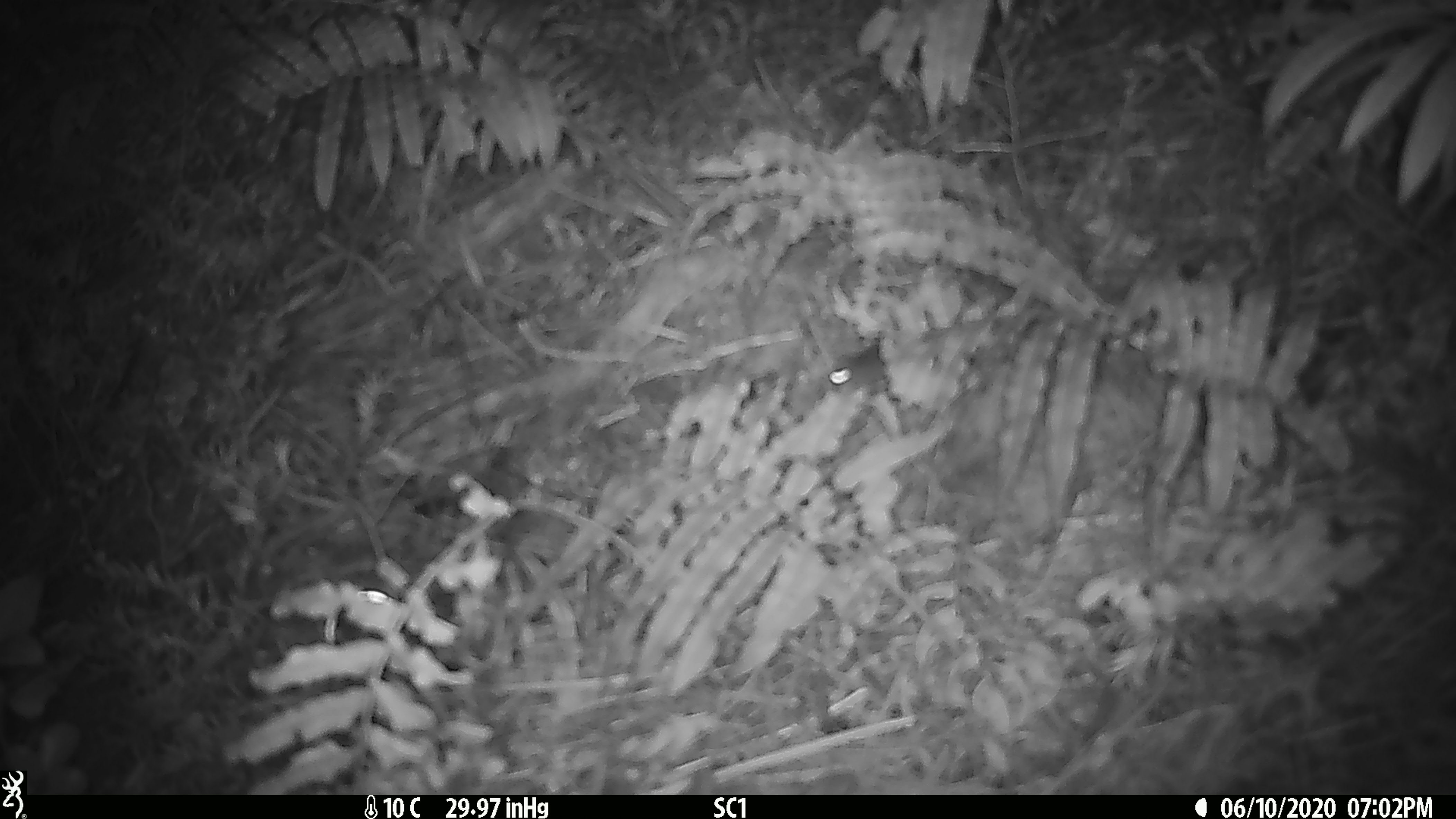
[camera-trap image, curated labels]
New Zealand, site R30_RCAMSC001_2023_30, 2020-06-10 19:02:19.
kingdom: Animalia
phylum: Chordata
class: Mammalia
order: Rodentia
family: Muridae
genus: Mus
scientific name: Mus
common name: mouse